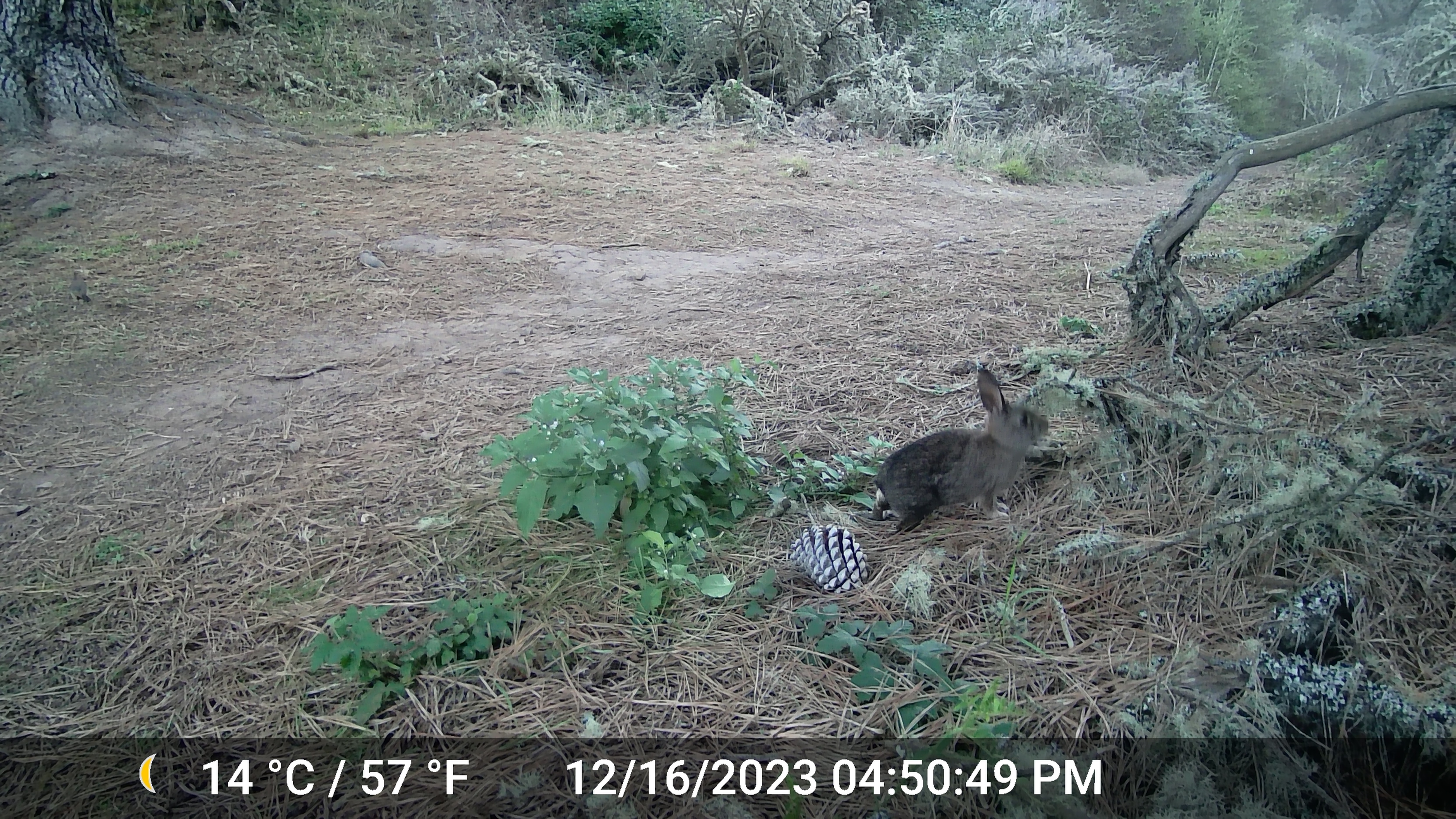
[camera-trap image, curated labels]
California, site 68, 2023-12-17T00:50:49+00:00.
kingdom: Animalia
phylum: Chordata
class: Mammalia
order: Lagomorpha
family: Leporidae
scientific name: Leporidae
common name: rabbit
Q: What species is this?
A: Rabbit (Leporidae).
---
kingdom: Animalia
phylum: Chordata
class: Aves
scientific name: Aves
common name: bird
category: unknown bird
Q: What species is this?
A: Unknown bird (bird) (Aves).